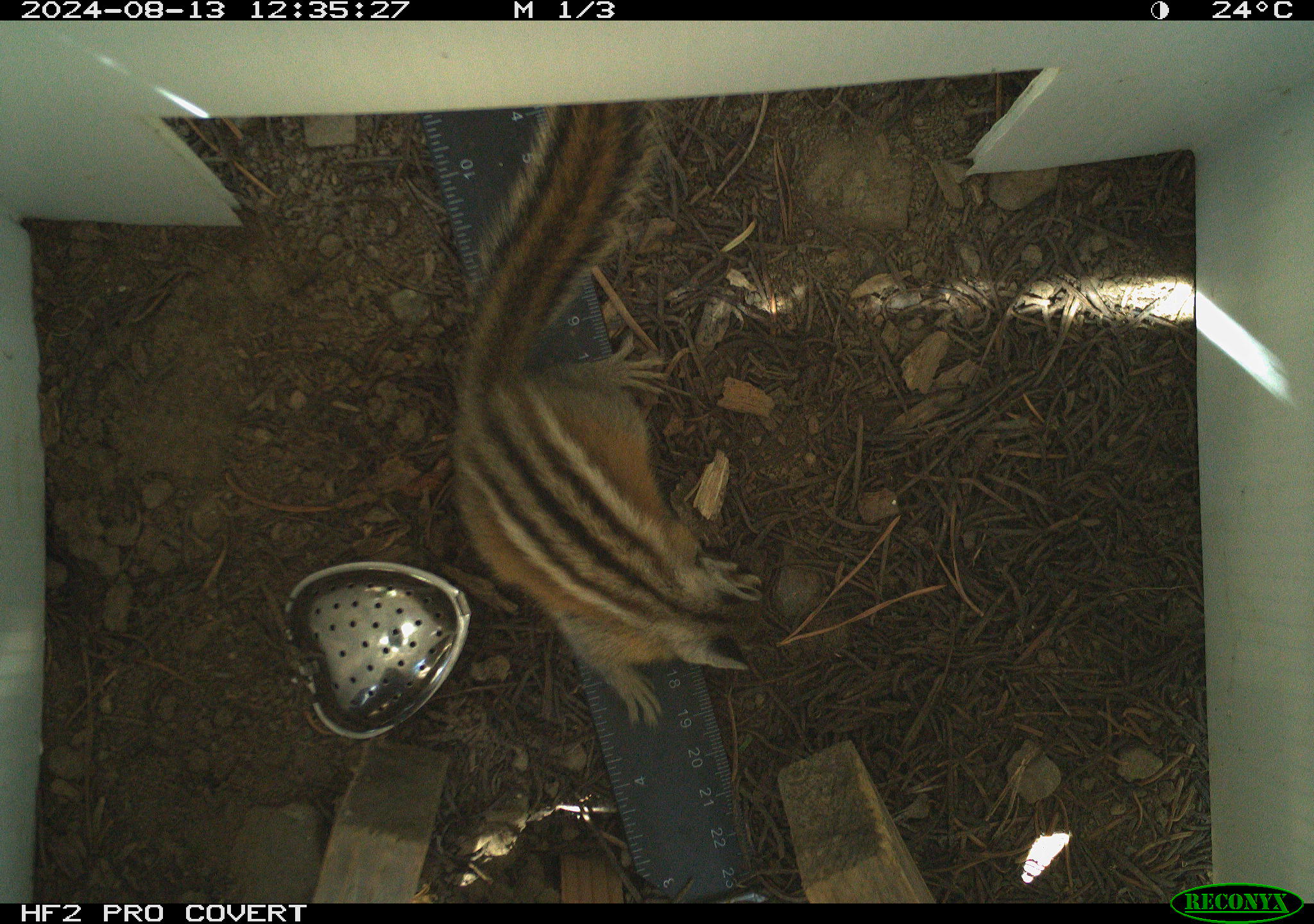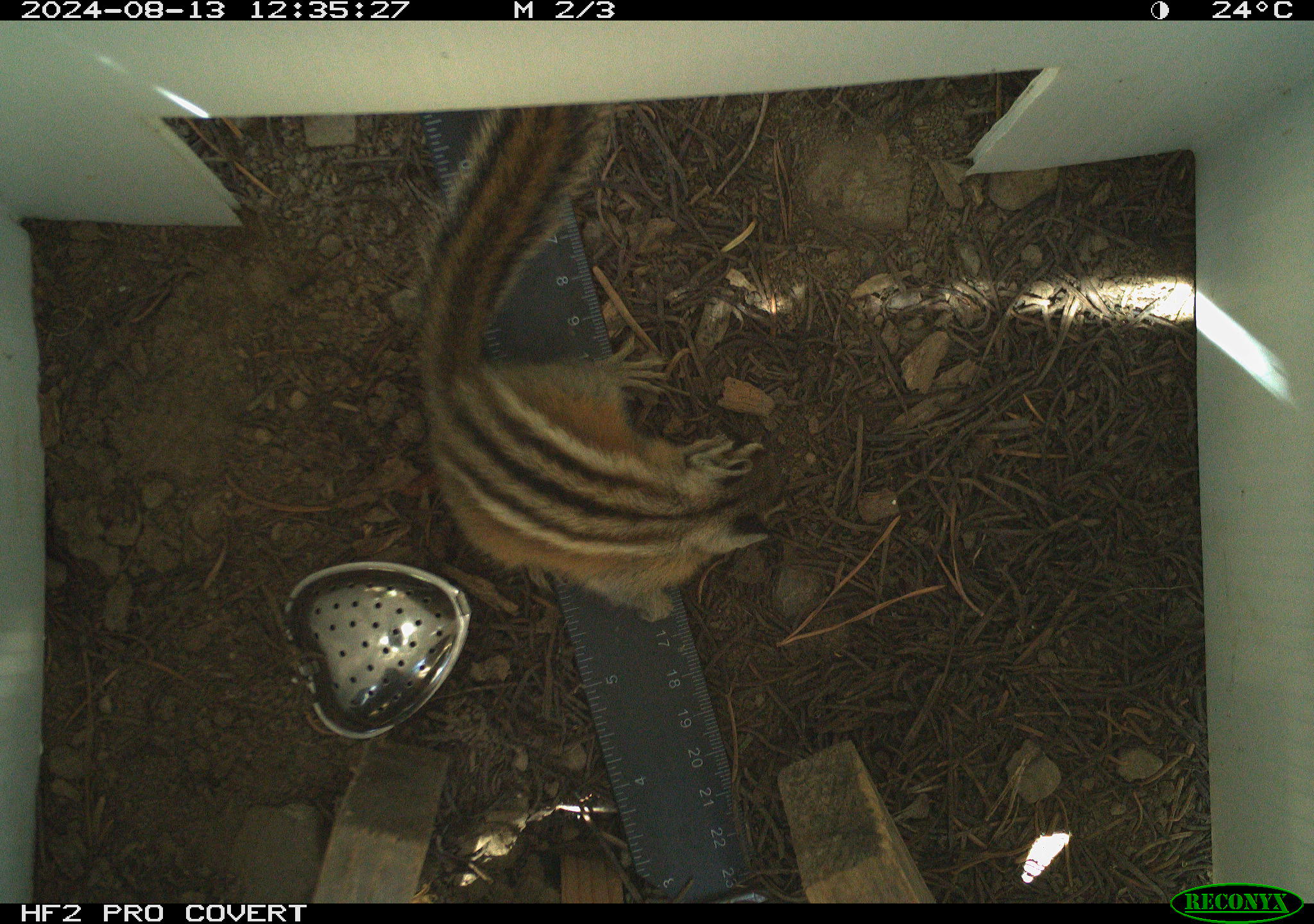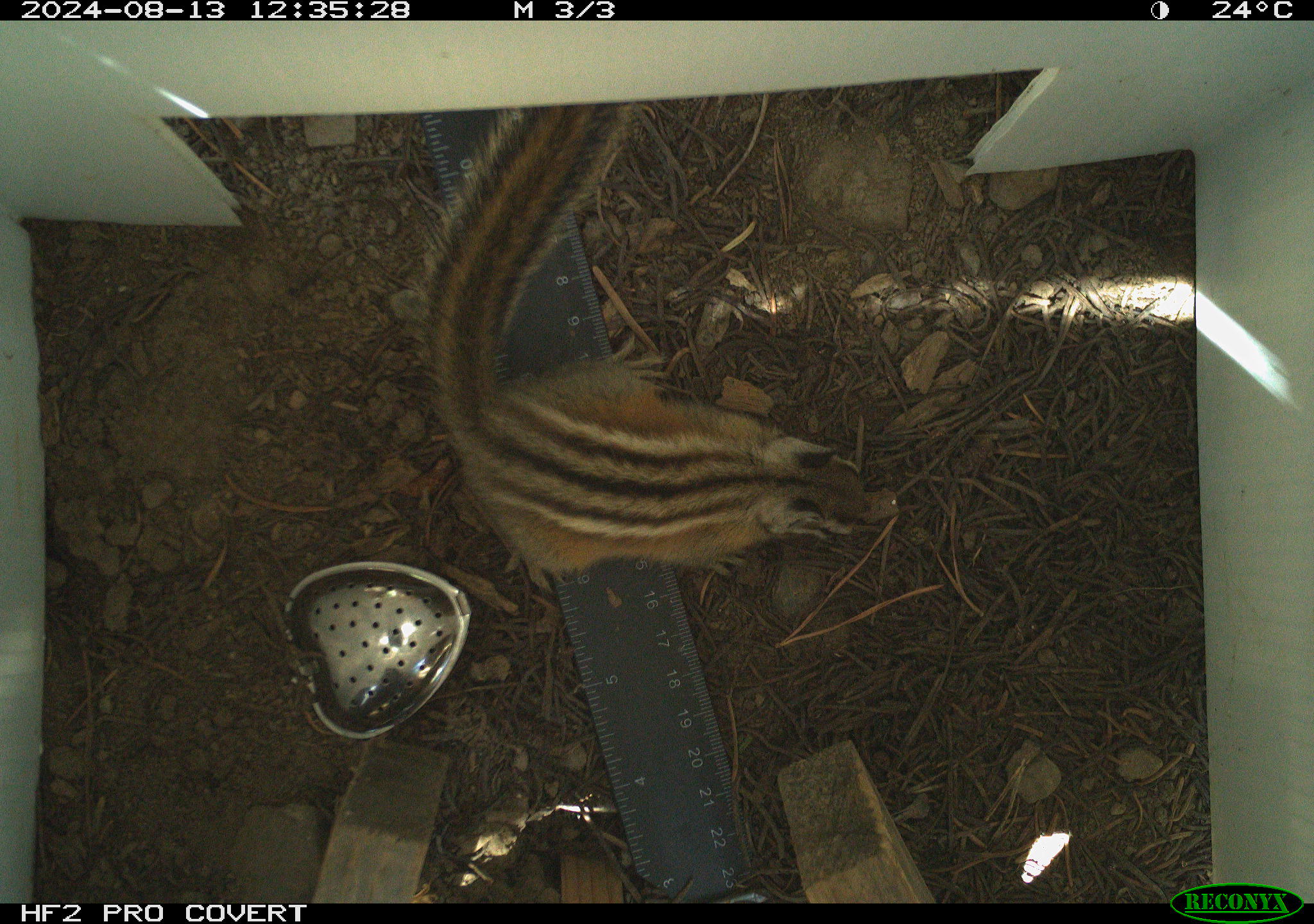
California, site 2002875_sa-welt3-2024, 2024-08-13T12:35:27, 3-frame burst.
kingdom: Animalia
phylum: Chordata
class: Mammalia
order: Rodentia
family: Sciuridae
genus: Neotamias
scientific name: Neotamias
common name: western chipmunks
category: neotamias species